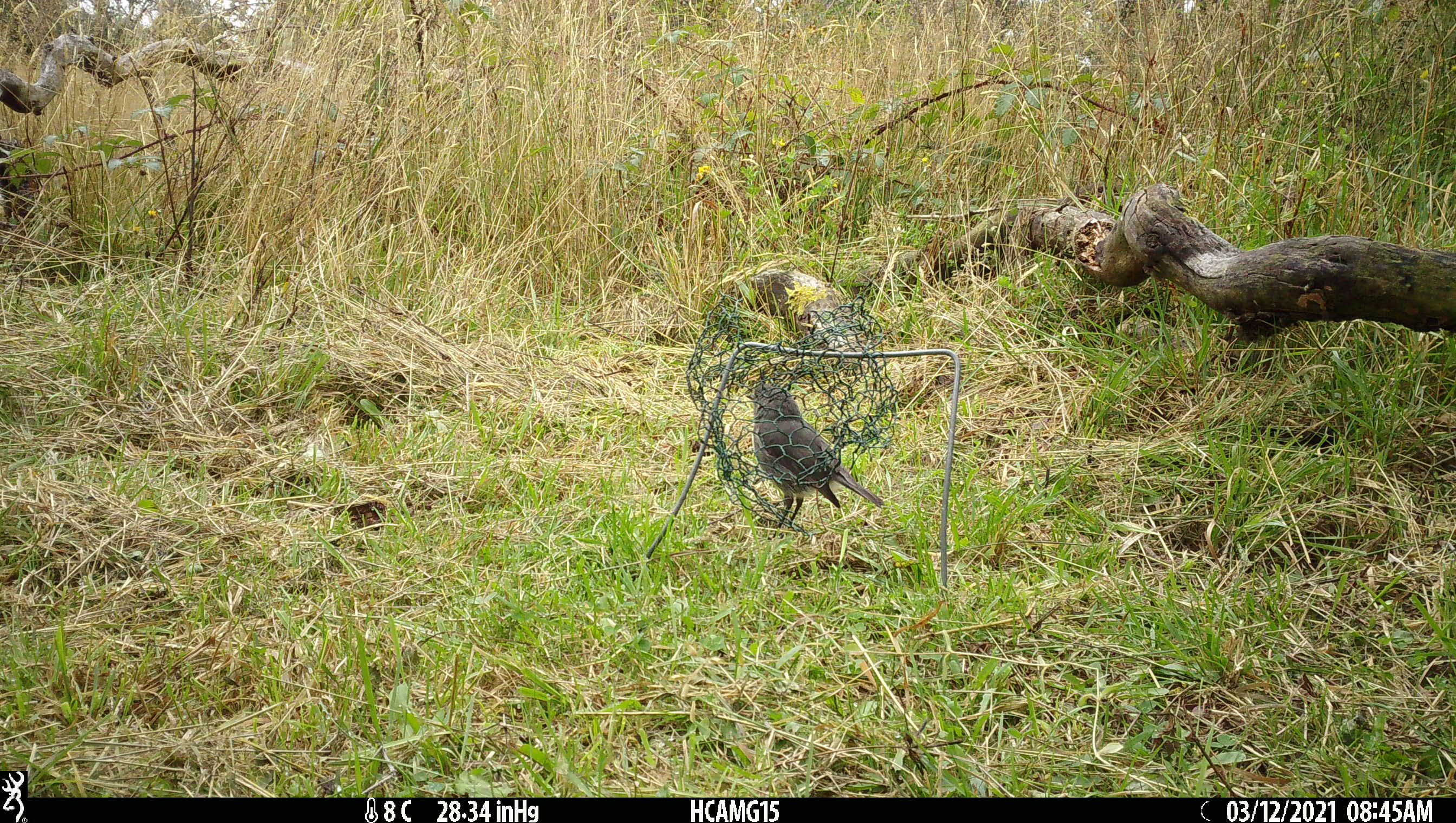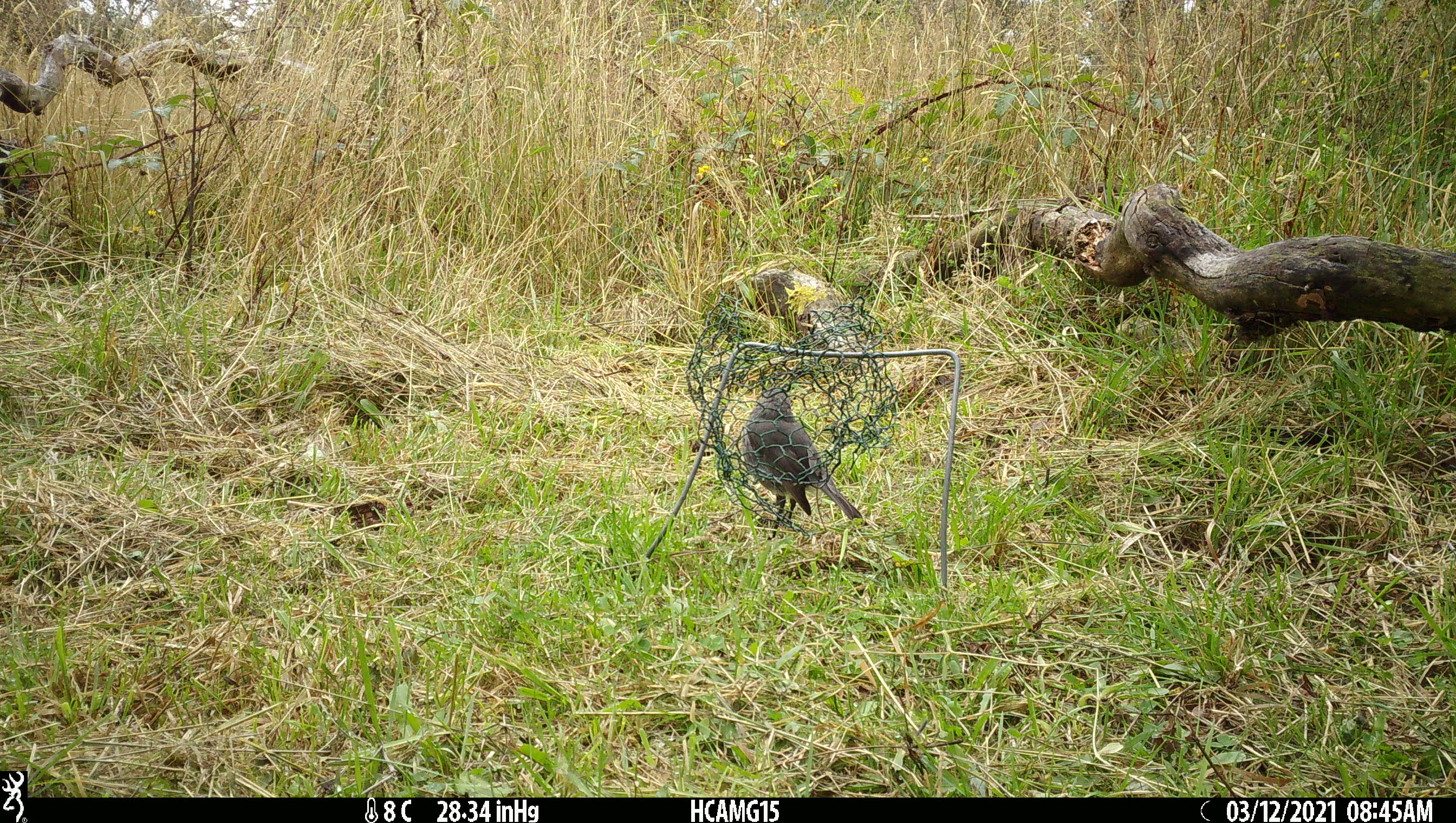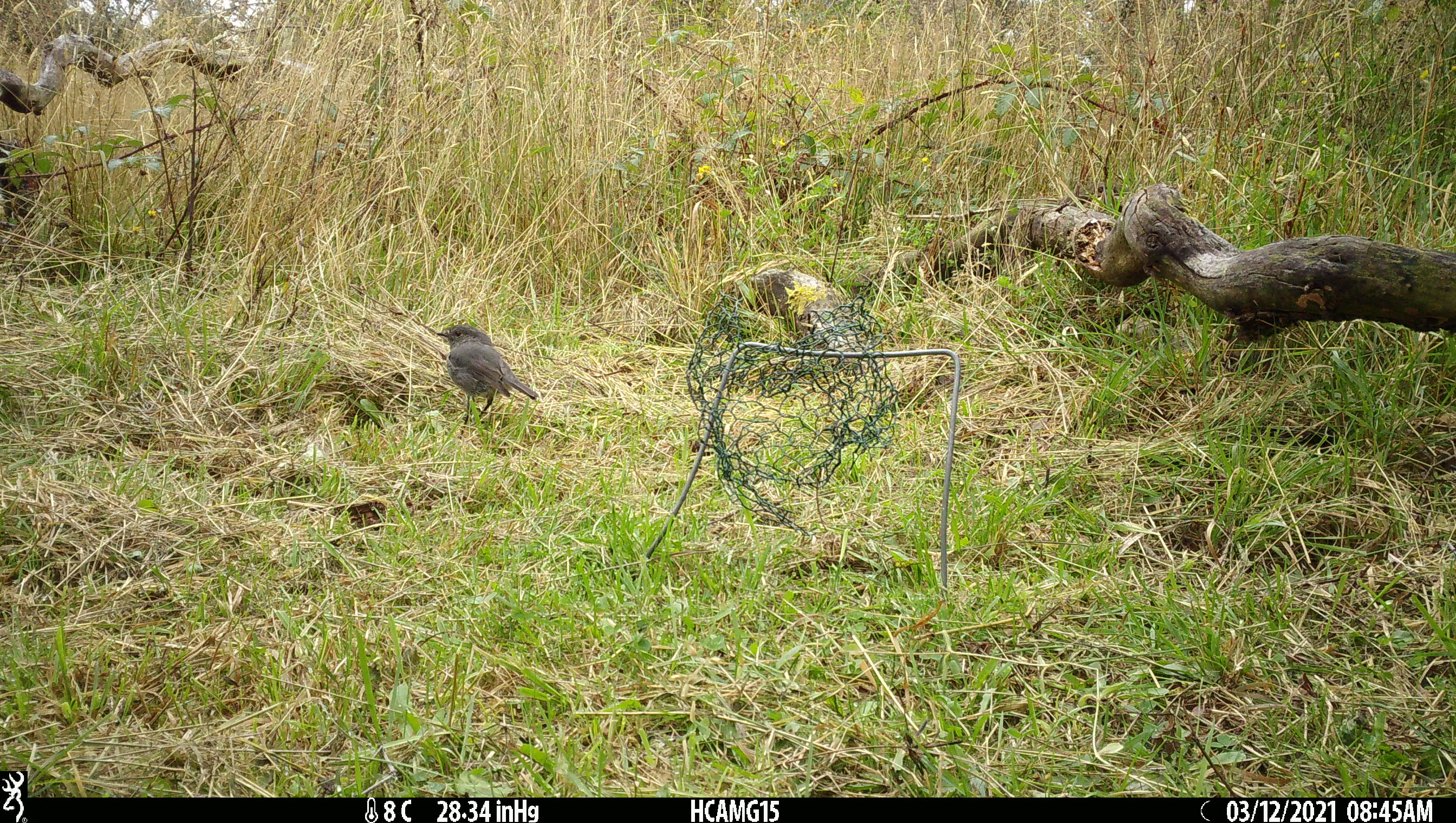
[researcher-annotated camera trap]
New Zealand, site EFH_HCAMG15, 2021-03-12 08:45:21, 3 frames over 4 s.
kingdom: Animalia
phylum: Chordata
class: Aves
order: Passeriformes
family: Petroicidae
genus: Petroica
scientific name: Petroica australis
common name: new zealand robin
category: robin